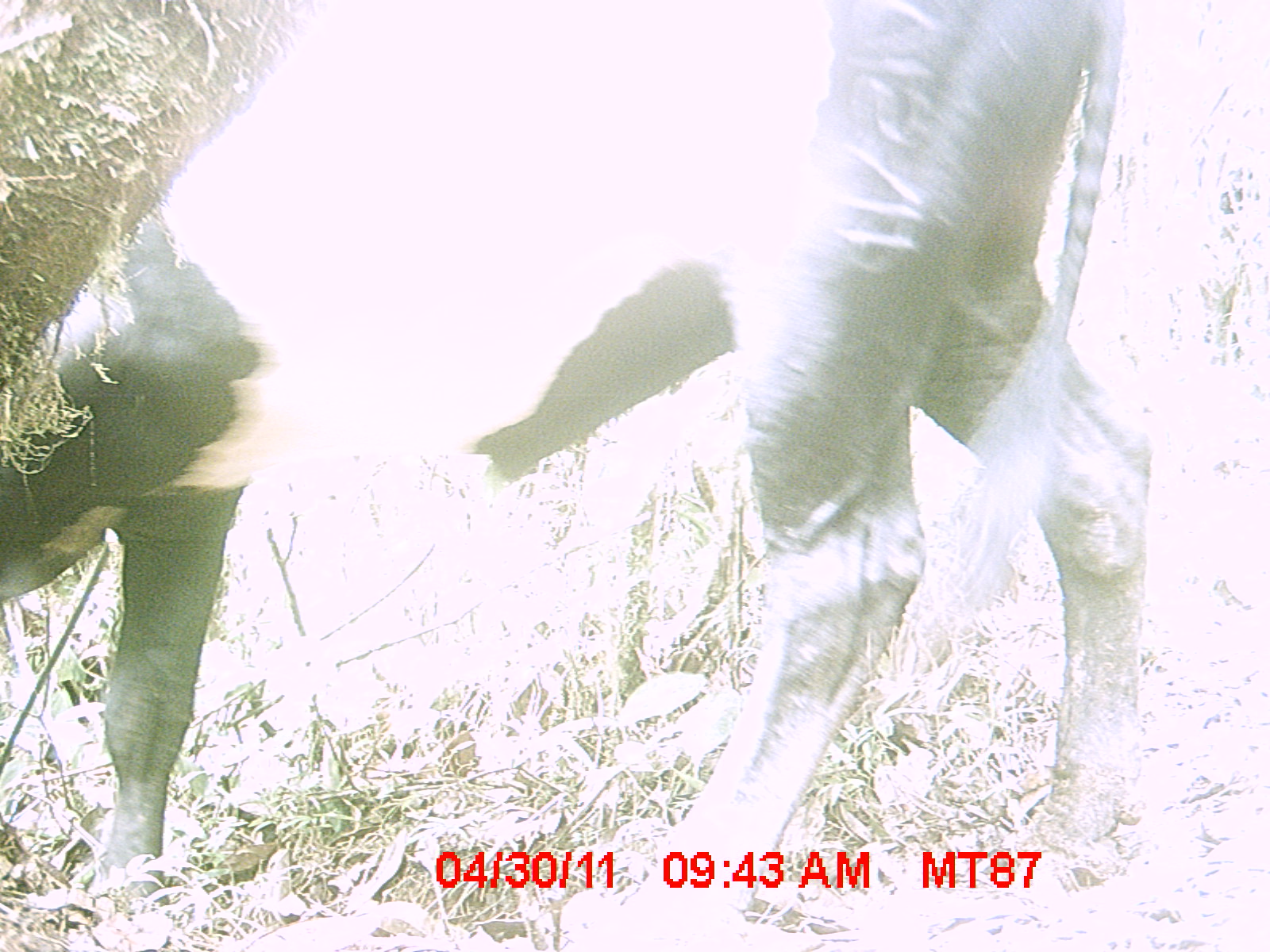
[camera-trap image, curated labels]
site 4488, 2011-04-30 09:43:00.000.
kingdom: Animalia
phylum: Chordata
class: Mammalia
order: Artiodactyla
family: Bovidae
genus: Bos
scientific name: Bos taurus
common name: domestic cattle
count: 4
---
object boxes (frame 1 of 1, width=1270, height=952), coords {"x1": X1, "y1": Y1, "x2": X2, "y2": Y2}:
bos taurus: {"x1": 0, "y1": 1, "x2": 1162, "y2": 918}